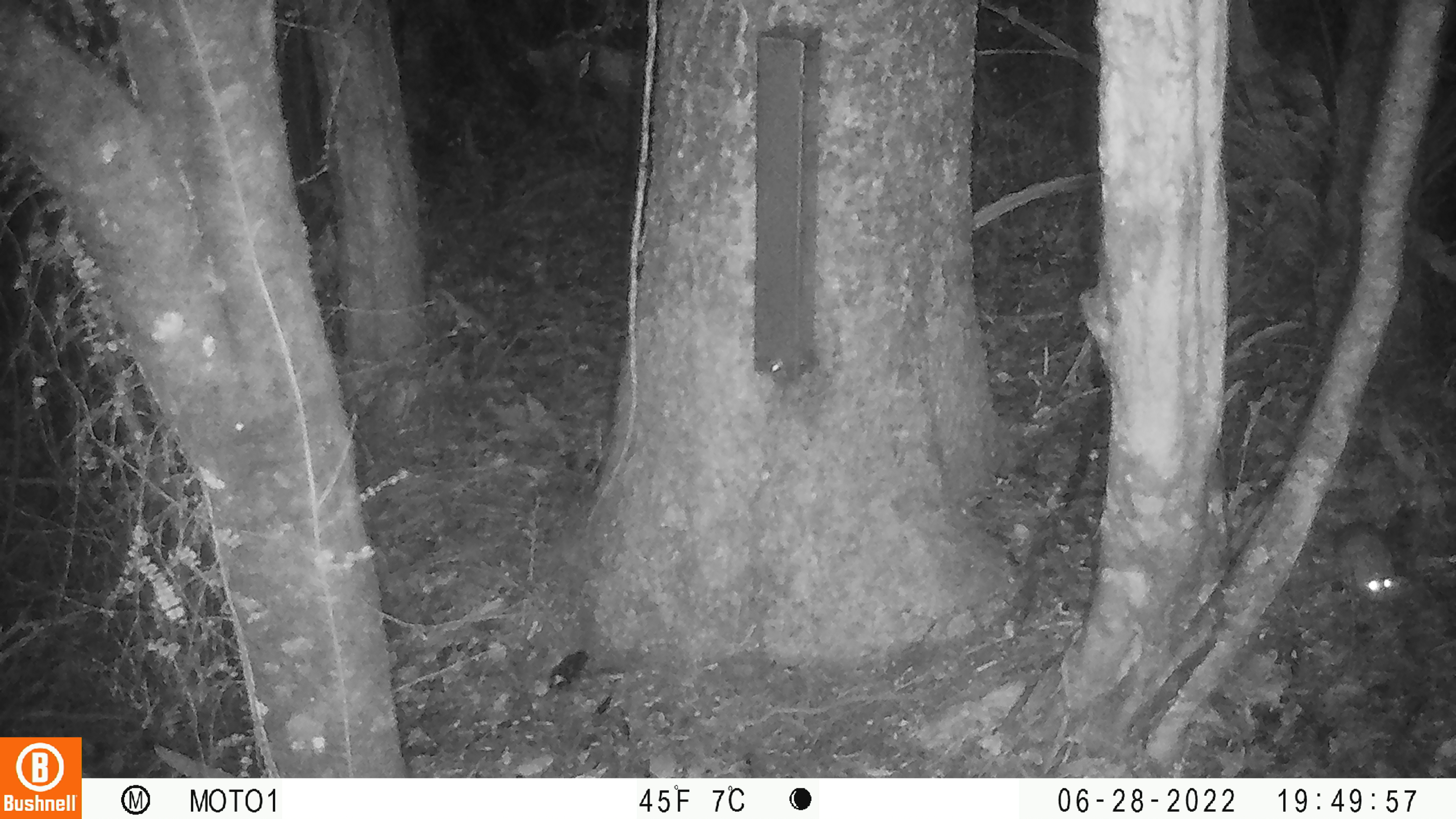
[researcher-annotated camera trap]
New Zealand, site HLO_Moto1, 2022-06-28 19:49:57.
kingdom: Animalia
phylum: Chordata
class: Mammalia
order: Rodentia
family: Muridae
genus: Rattus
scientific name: Rattus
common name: rat